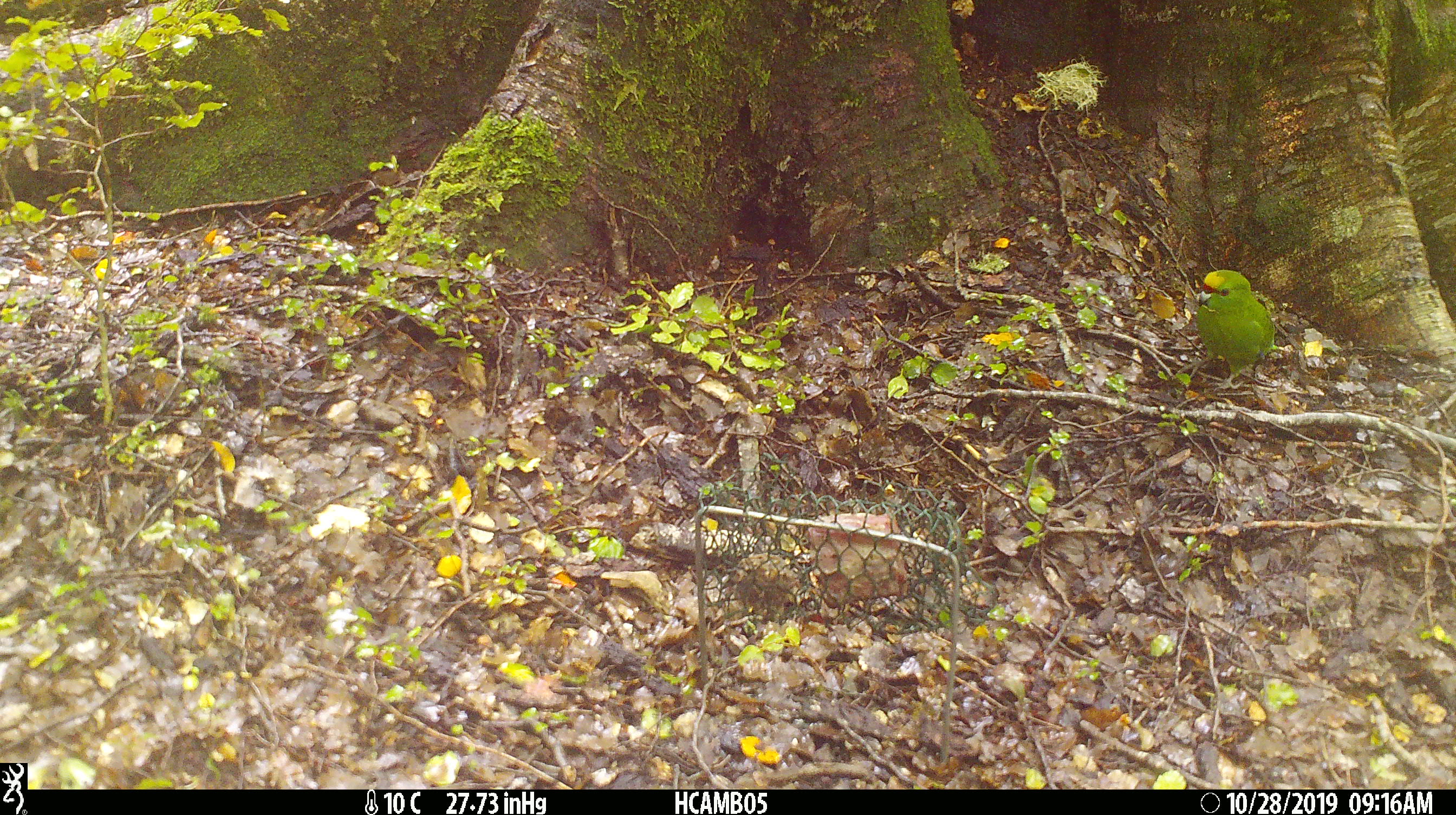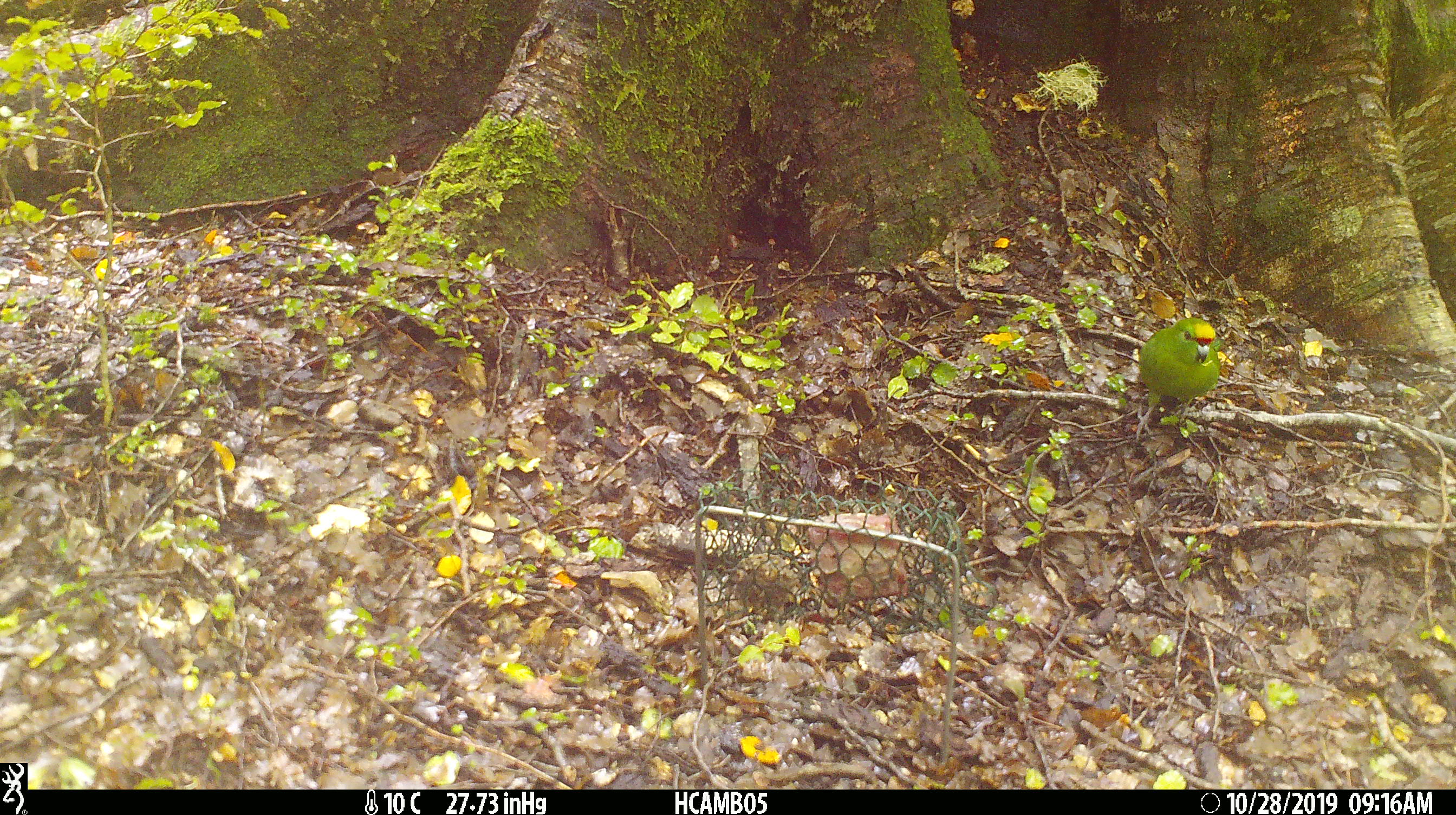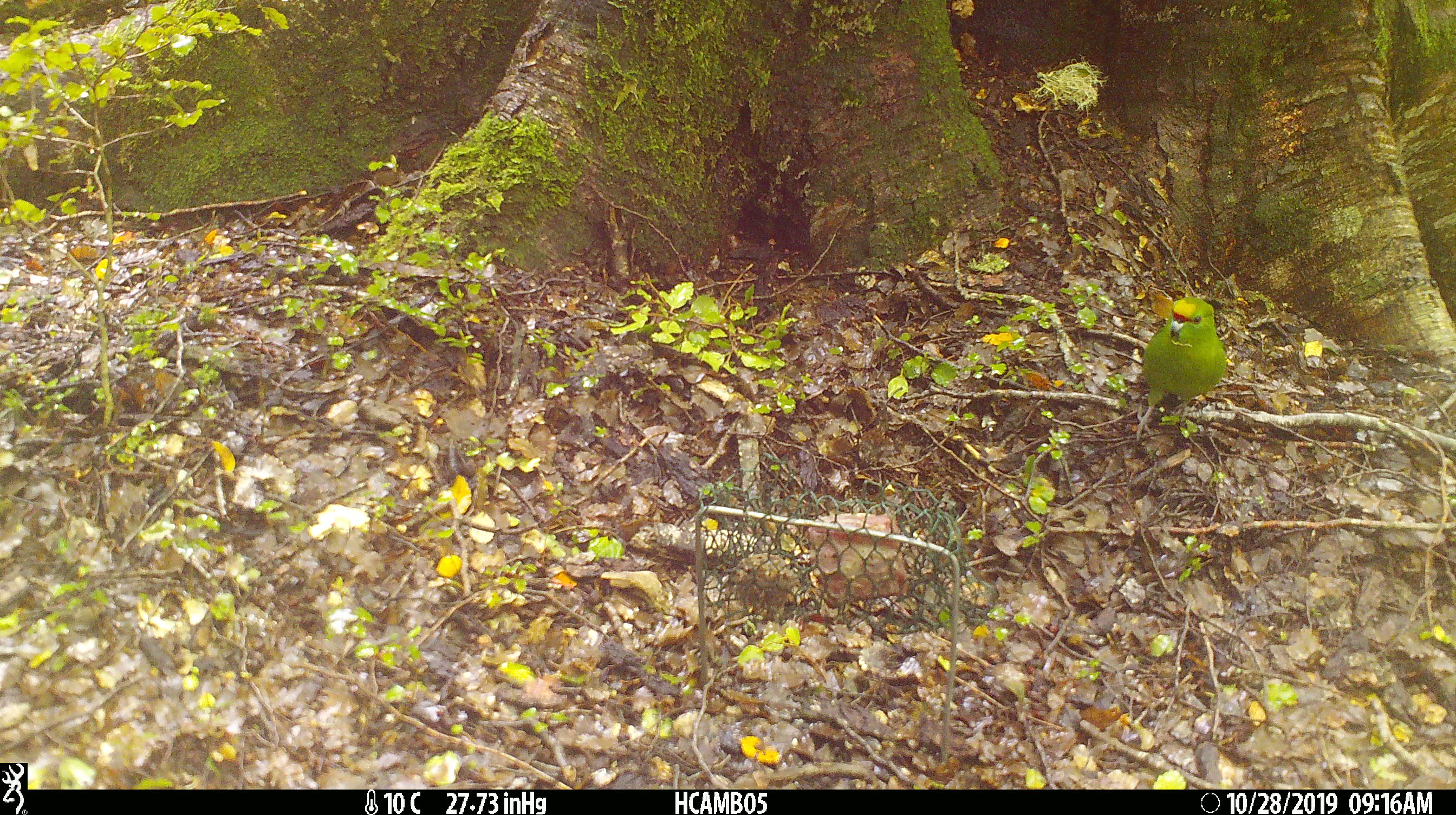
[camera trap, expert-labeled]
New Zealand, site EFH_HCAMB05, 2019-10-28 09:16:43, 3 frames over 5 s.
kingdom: Animalia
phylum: Chordata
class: Aves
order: Psittaciformes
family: Psittaculidae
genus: Cyanoramphus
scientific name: Cyanoramphus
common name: parakeet